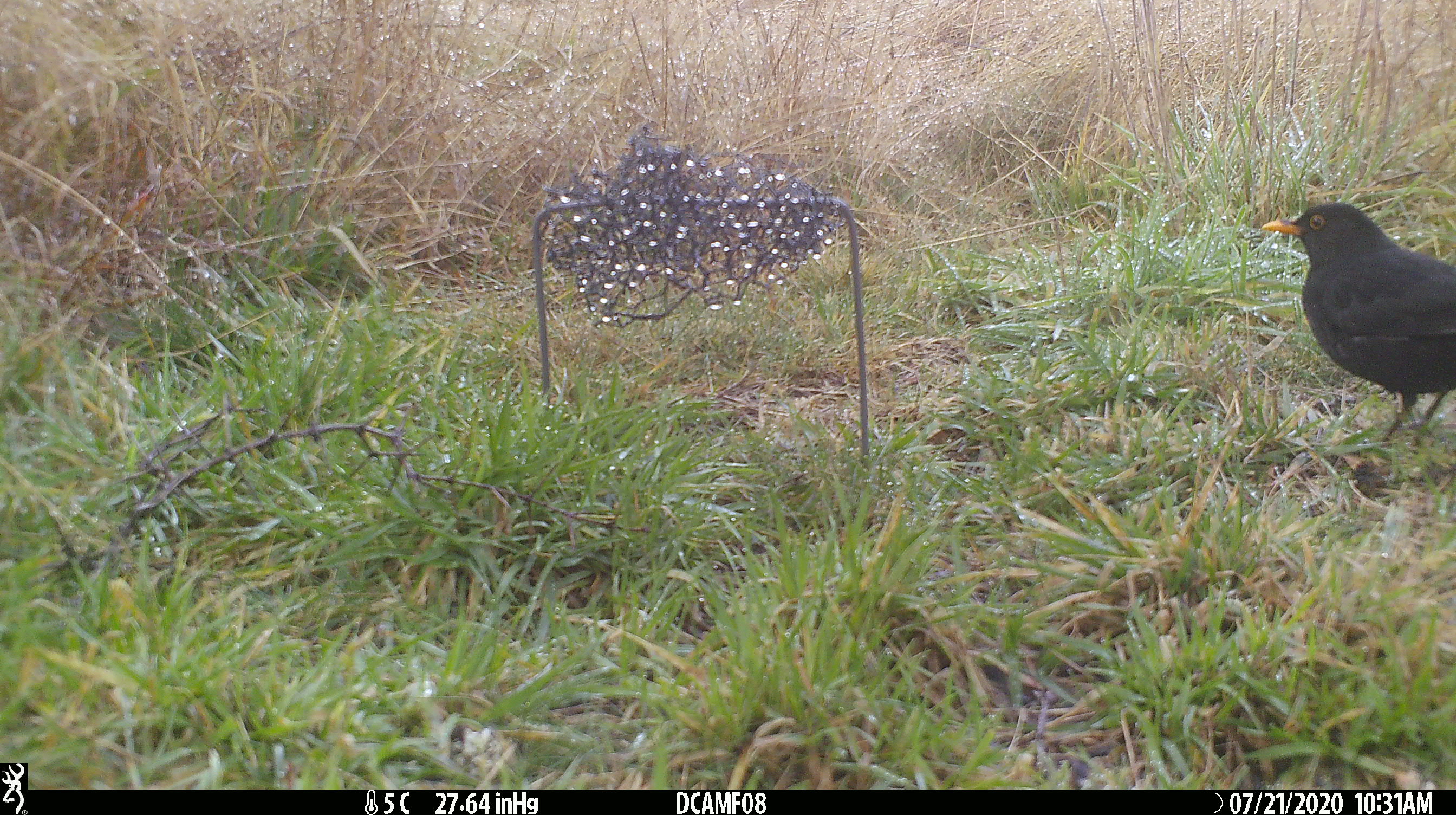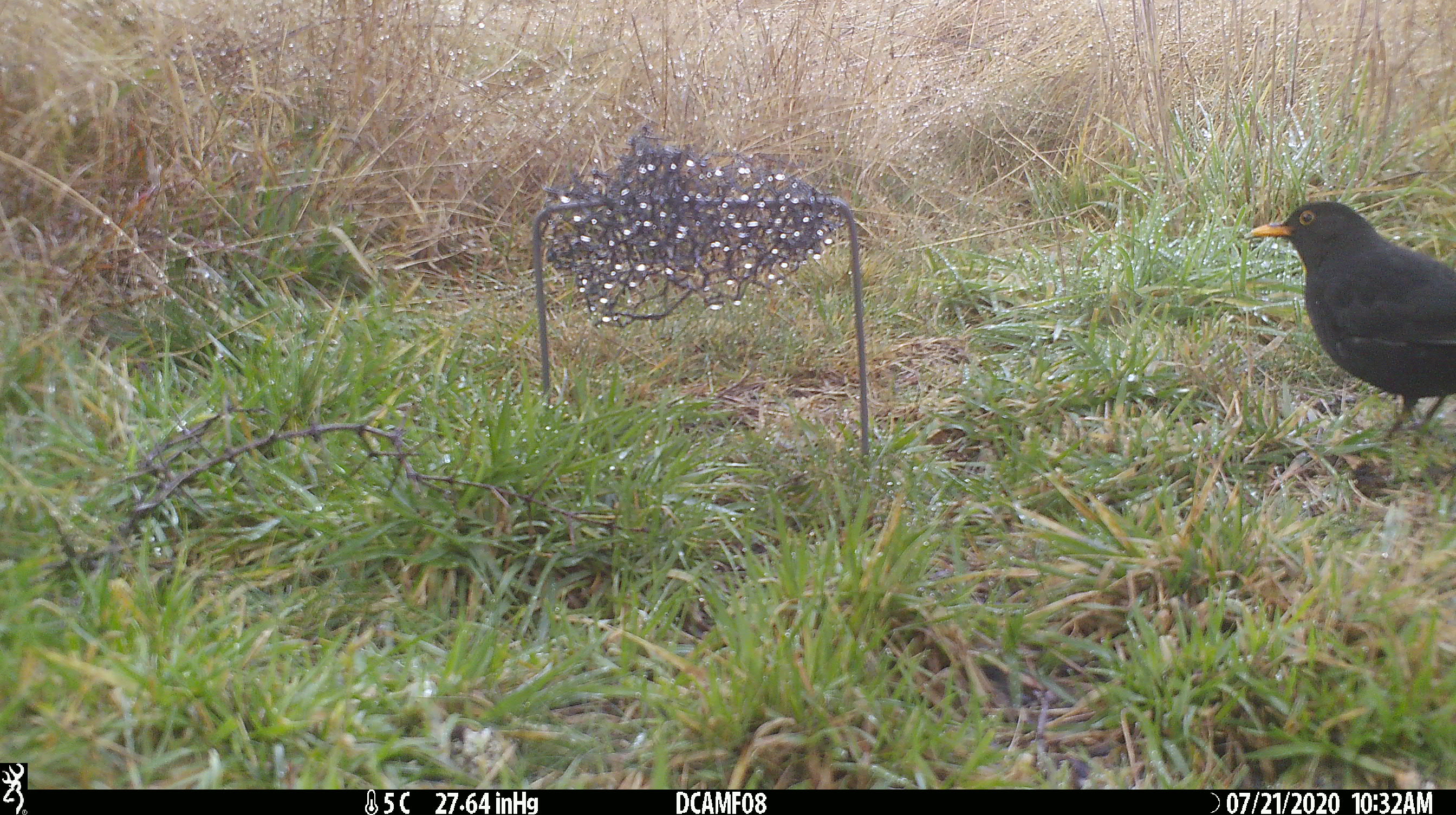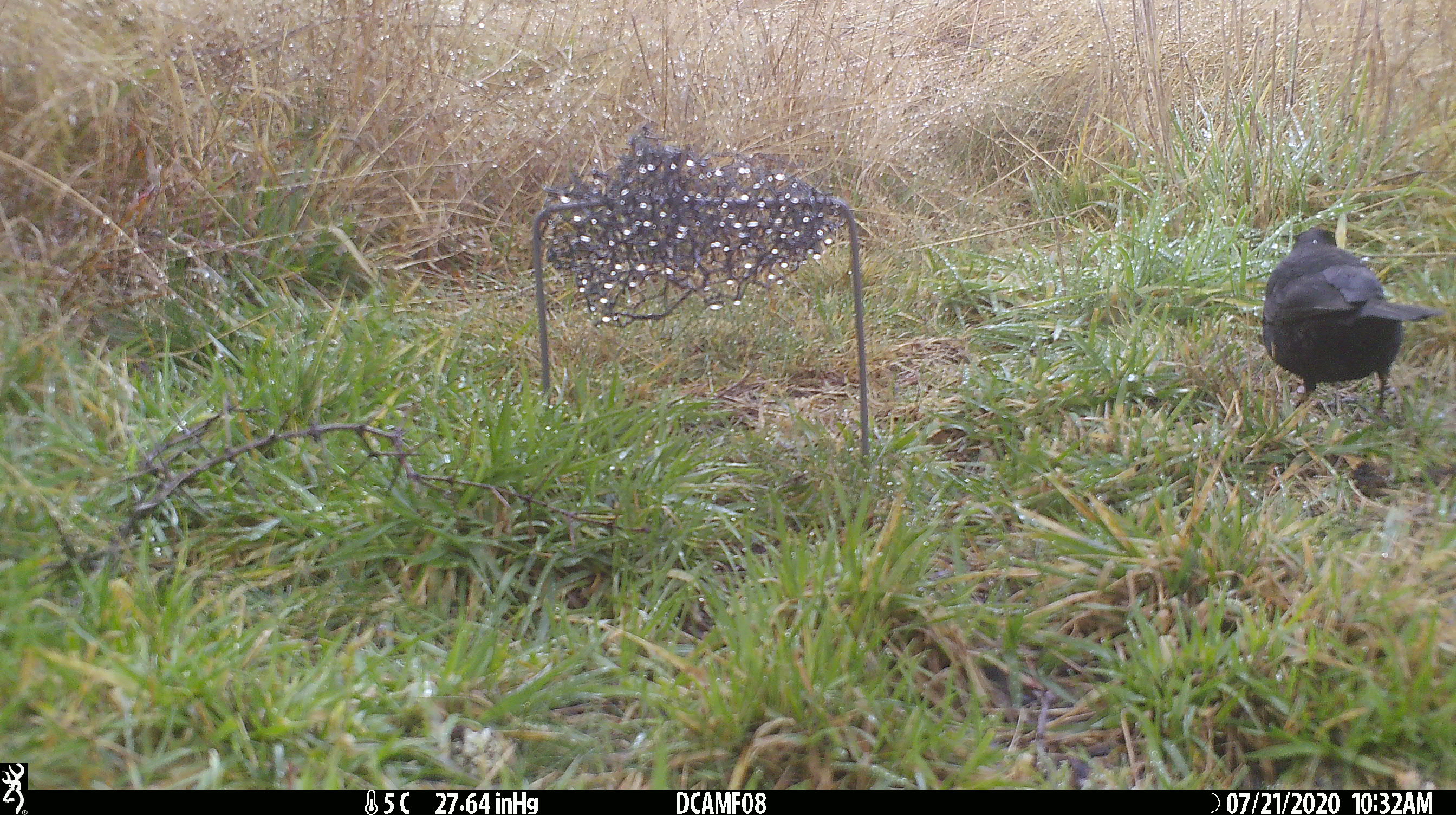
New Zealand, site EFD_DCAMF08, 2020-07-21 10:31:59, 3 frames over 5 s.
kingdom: Animalia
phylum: Chordata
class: Aves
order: Passeriformes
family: Turdidae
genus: Turdus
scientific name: Turdus merula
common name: eurasian blackbird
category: blackbird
Blackbird (eurasian blackbird) (Turdus merula).